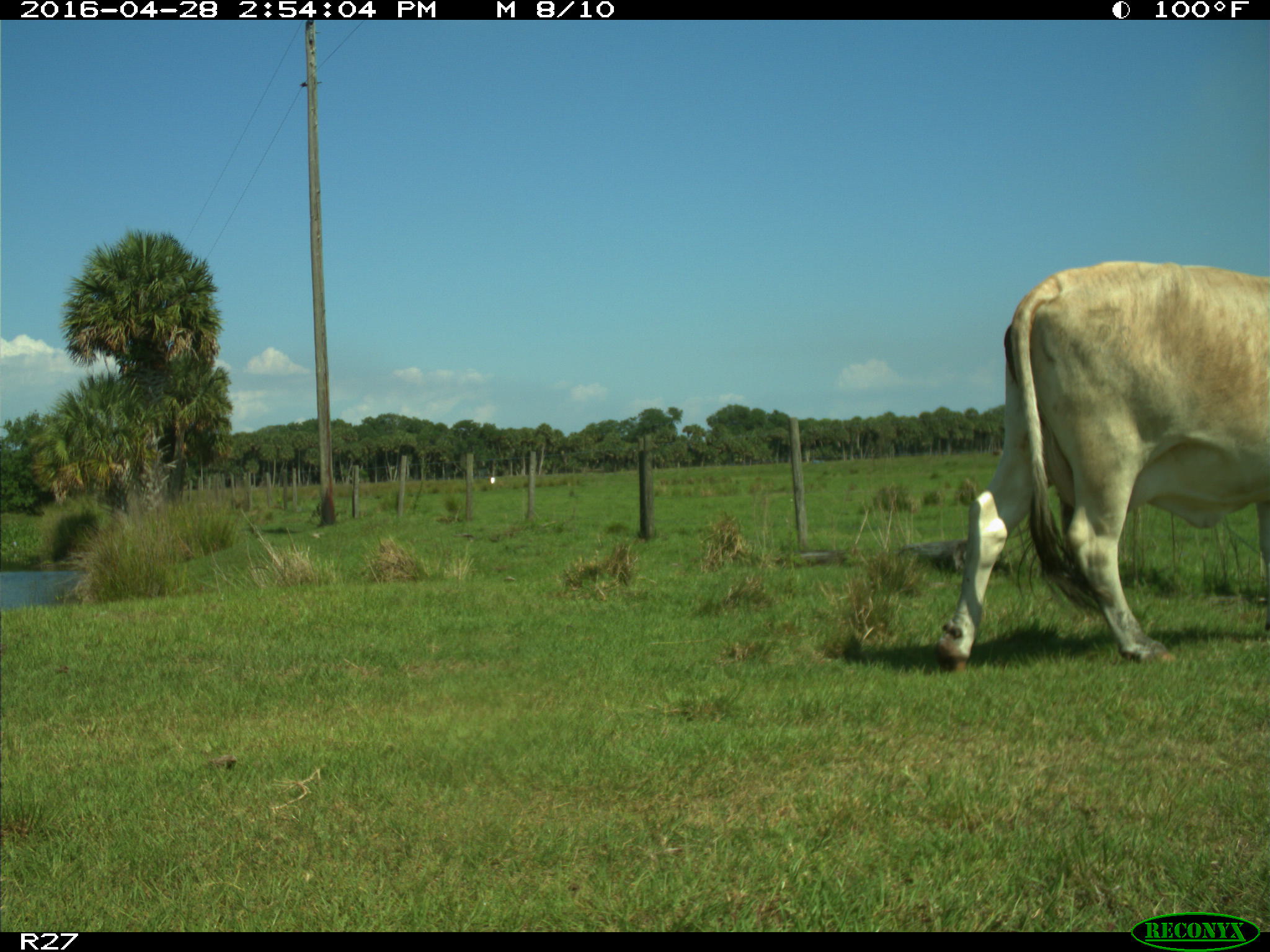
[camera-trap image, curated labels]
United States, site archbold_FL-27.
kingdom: Animalia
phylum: Chordata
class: Mammalia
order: Artiodactyla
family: Bovidae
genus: Bos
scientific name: Bos taurus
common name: domestic cow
Bos taurus (domestic cow).